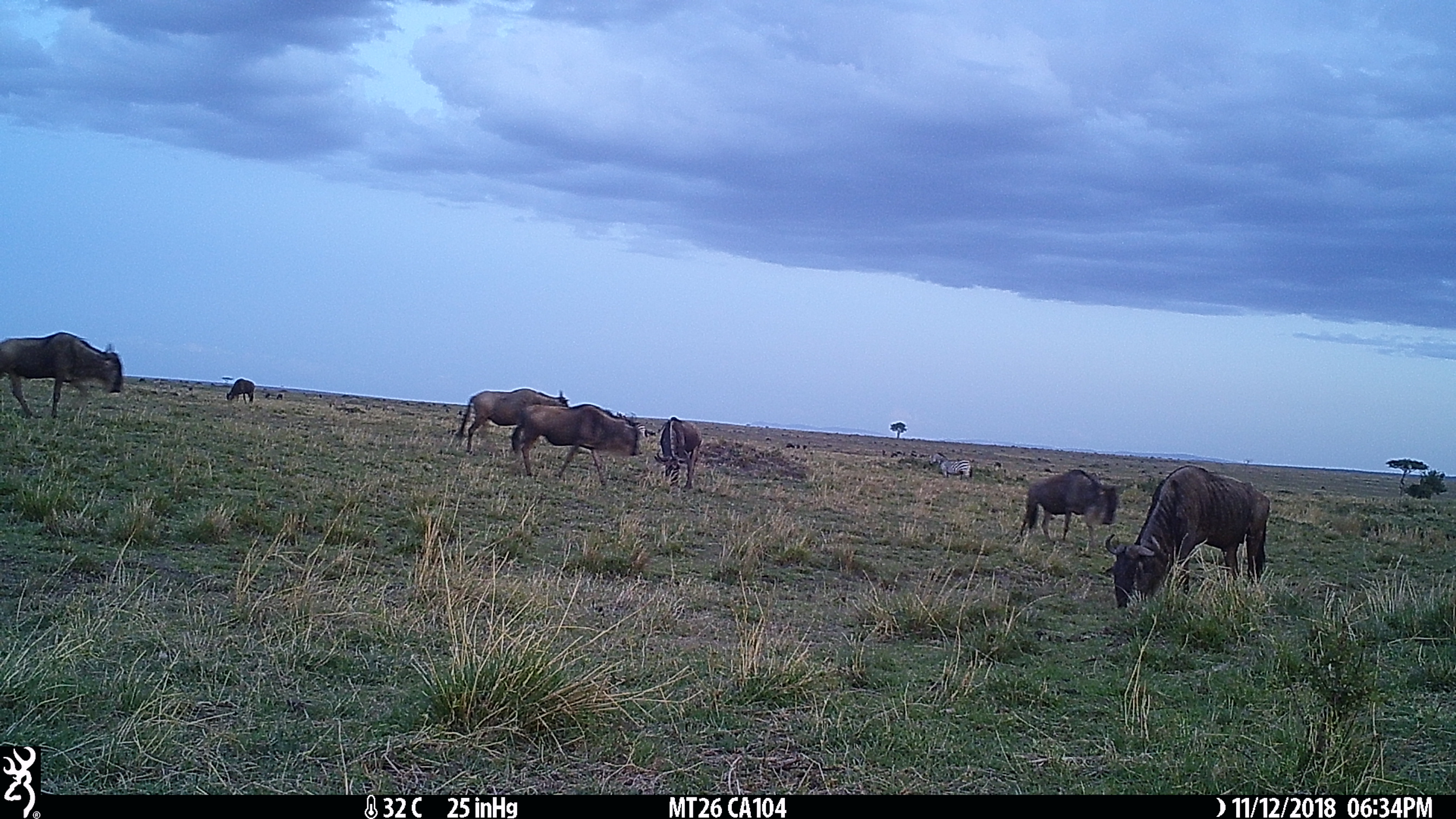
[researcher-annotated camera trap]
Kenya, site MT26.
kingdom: Animalia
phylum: Chordata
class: Mammalia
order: Artiodactyla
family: Bovidae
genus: Connochaetes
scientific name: Connochaetes taurinus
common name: blue wildebeest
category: wildebeest